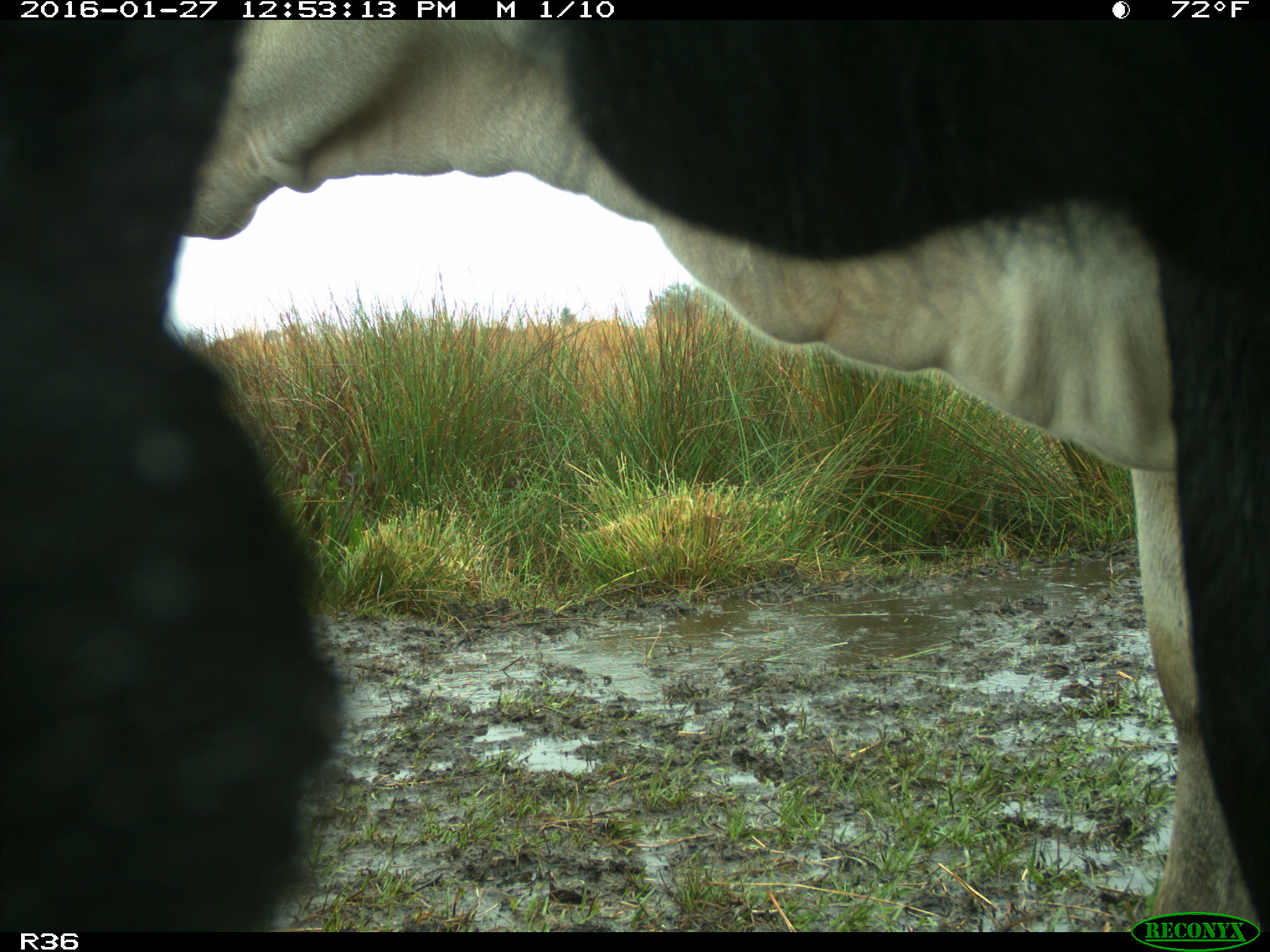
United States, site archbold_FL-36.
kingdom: Animalia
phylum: Chordata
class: Mammalia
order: Artiodactyla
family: Bovidae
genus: Bos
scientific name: Bos taurus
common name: domestic cow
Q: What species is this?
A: Bos taurus (domestic cow).